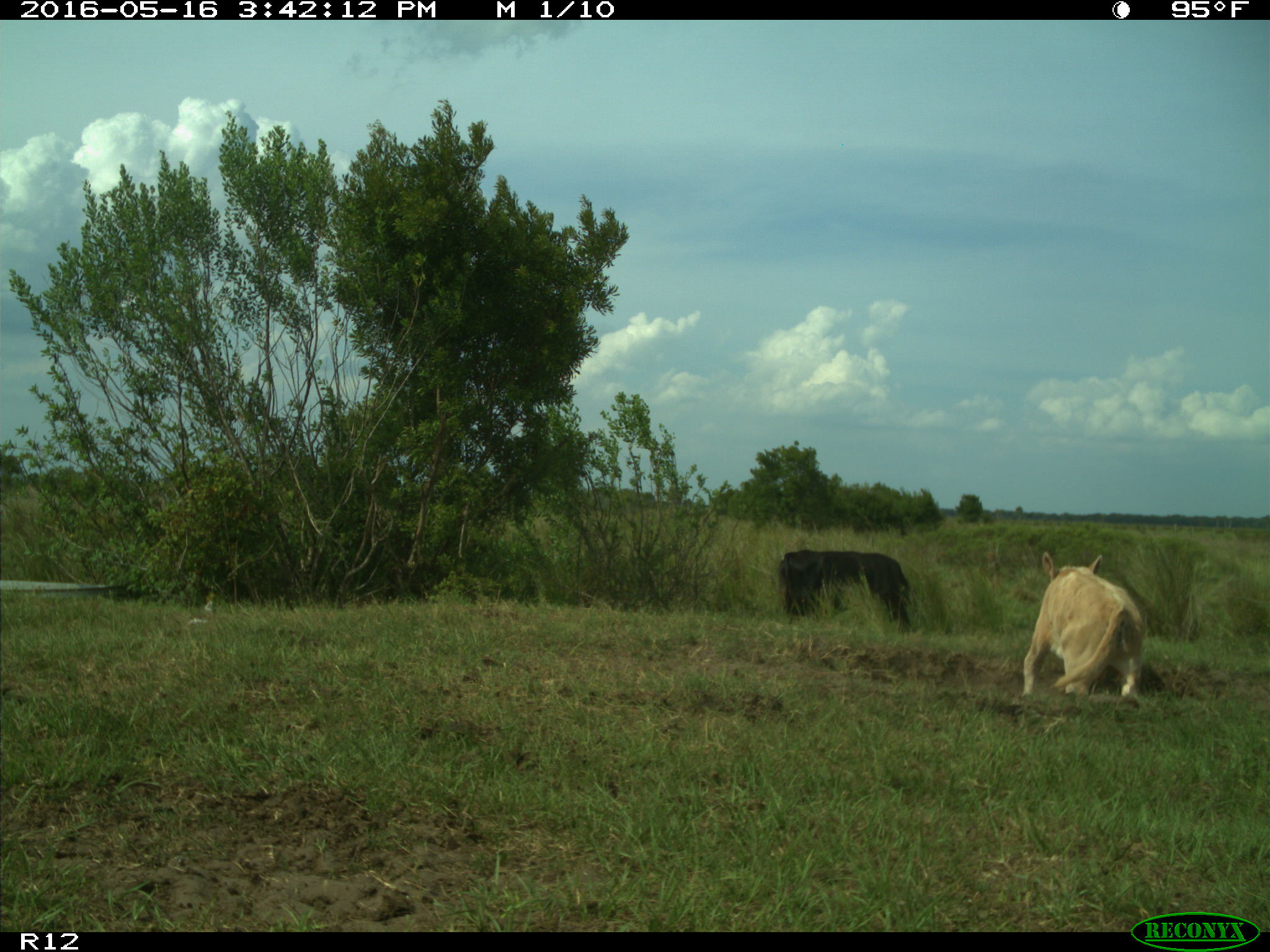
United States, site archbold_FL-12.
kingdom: Animalia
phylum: Chordata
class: Mammalia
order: Artiodactyla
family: Bovidae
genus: Bos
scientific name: Bos taurus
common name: domestic cow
Bos taurus (domestic cow).